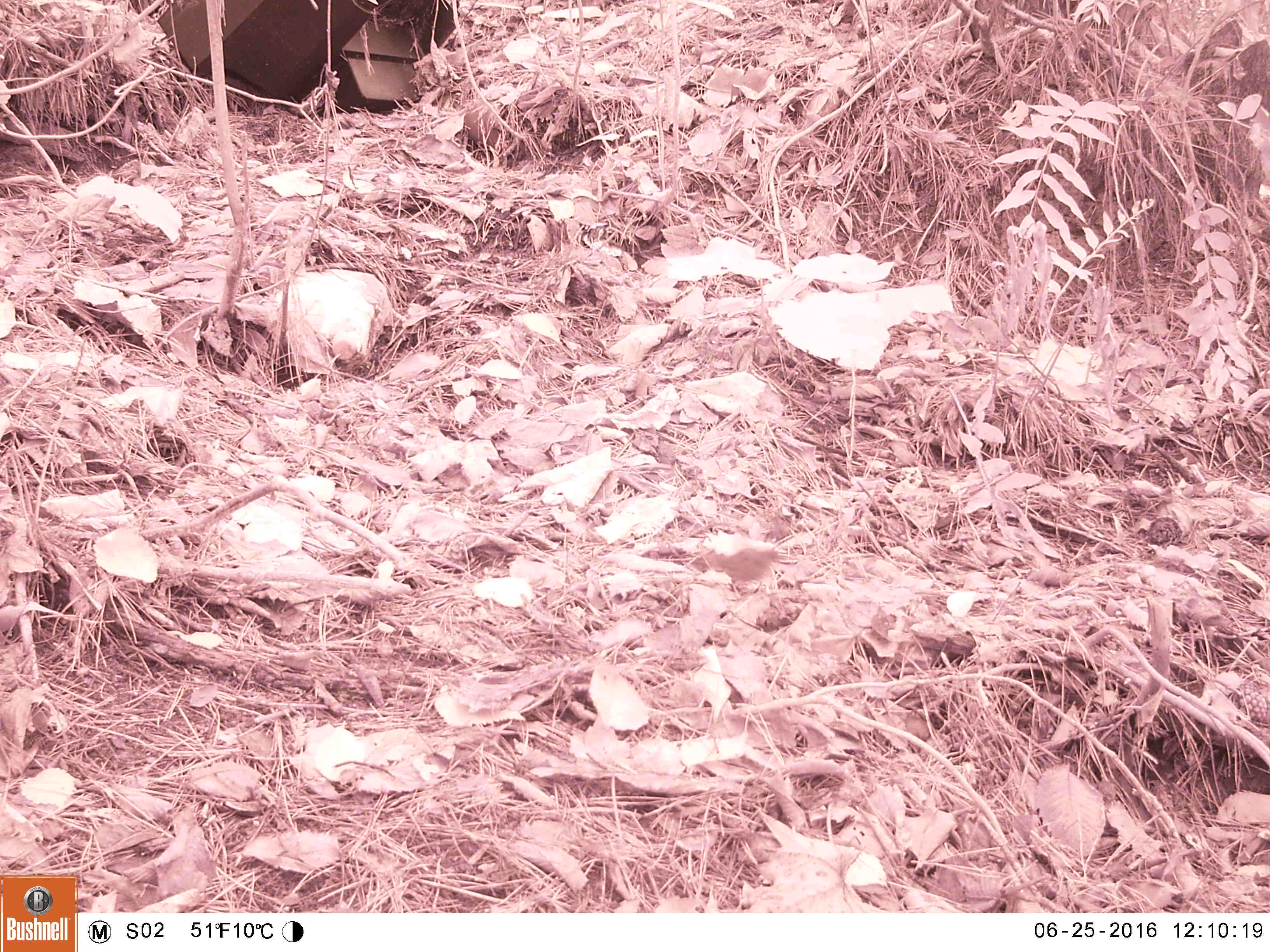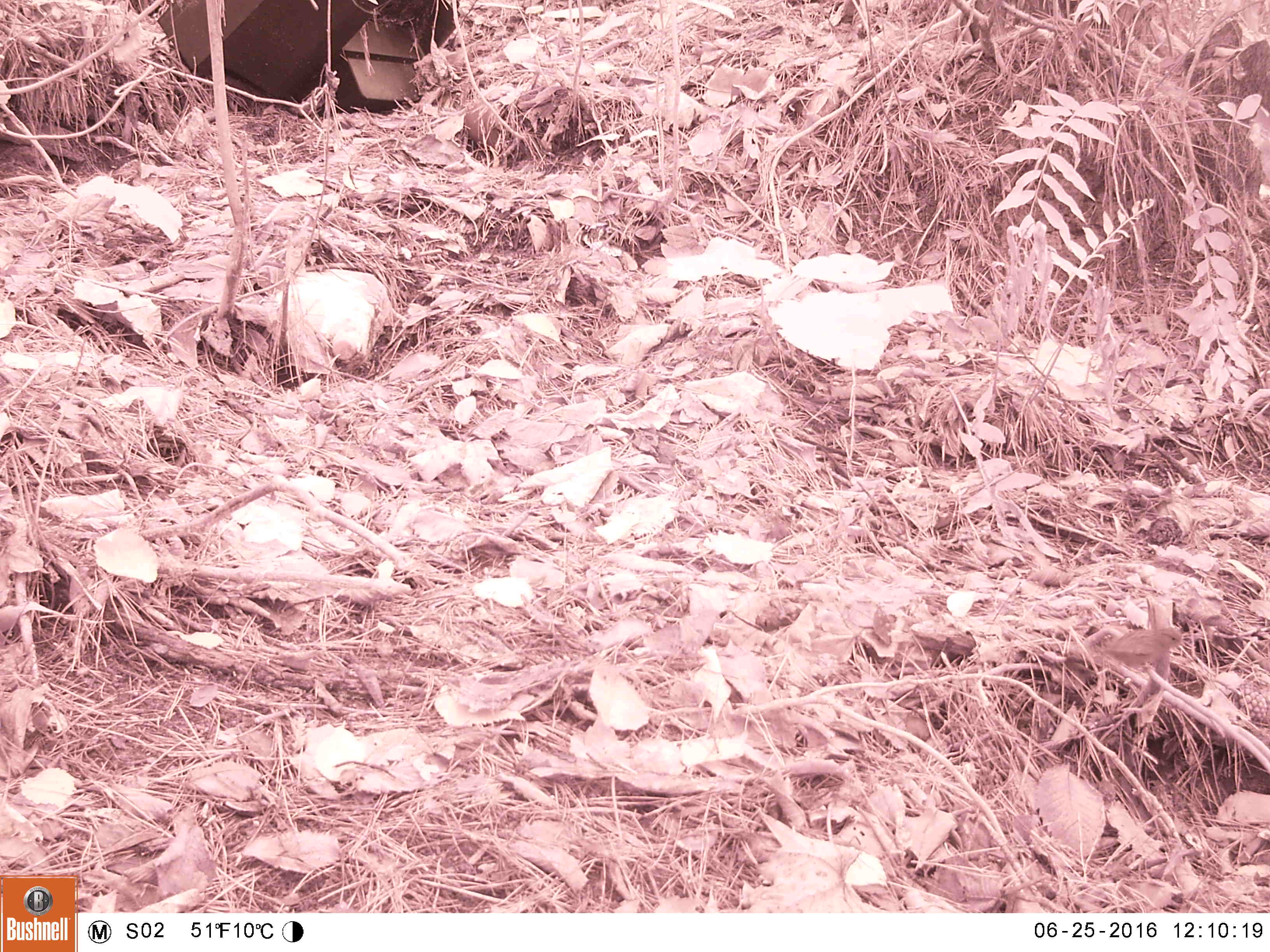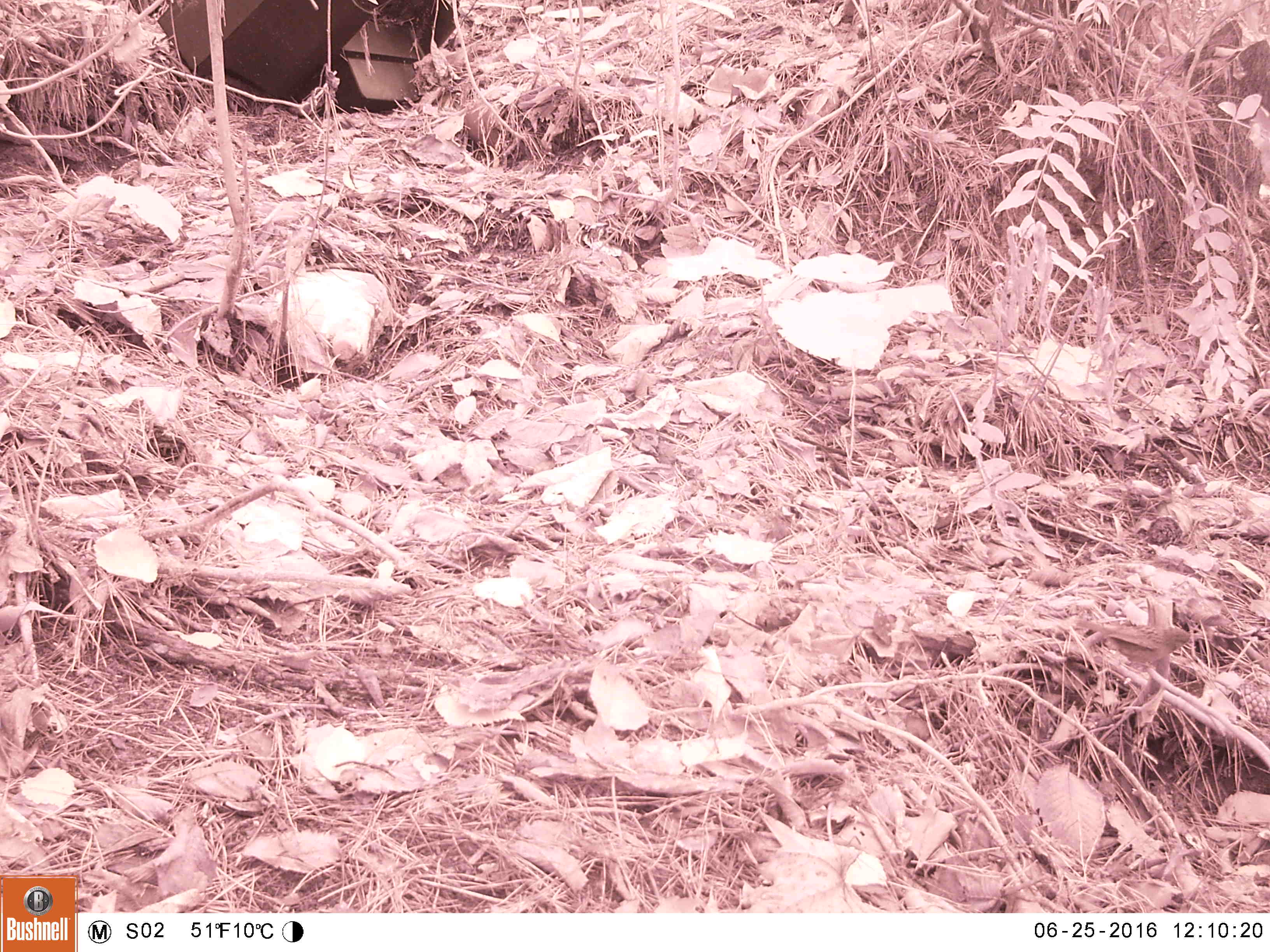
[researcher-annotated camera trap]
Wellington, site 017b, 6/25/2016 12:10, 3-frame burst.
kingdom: Animalia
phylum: Chordata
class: Aves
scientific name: Aves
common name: bird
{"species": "bird (Aves)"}